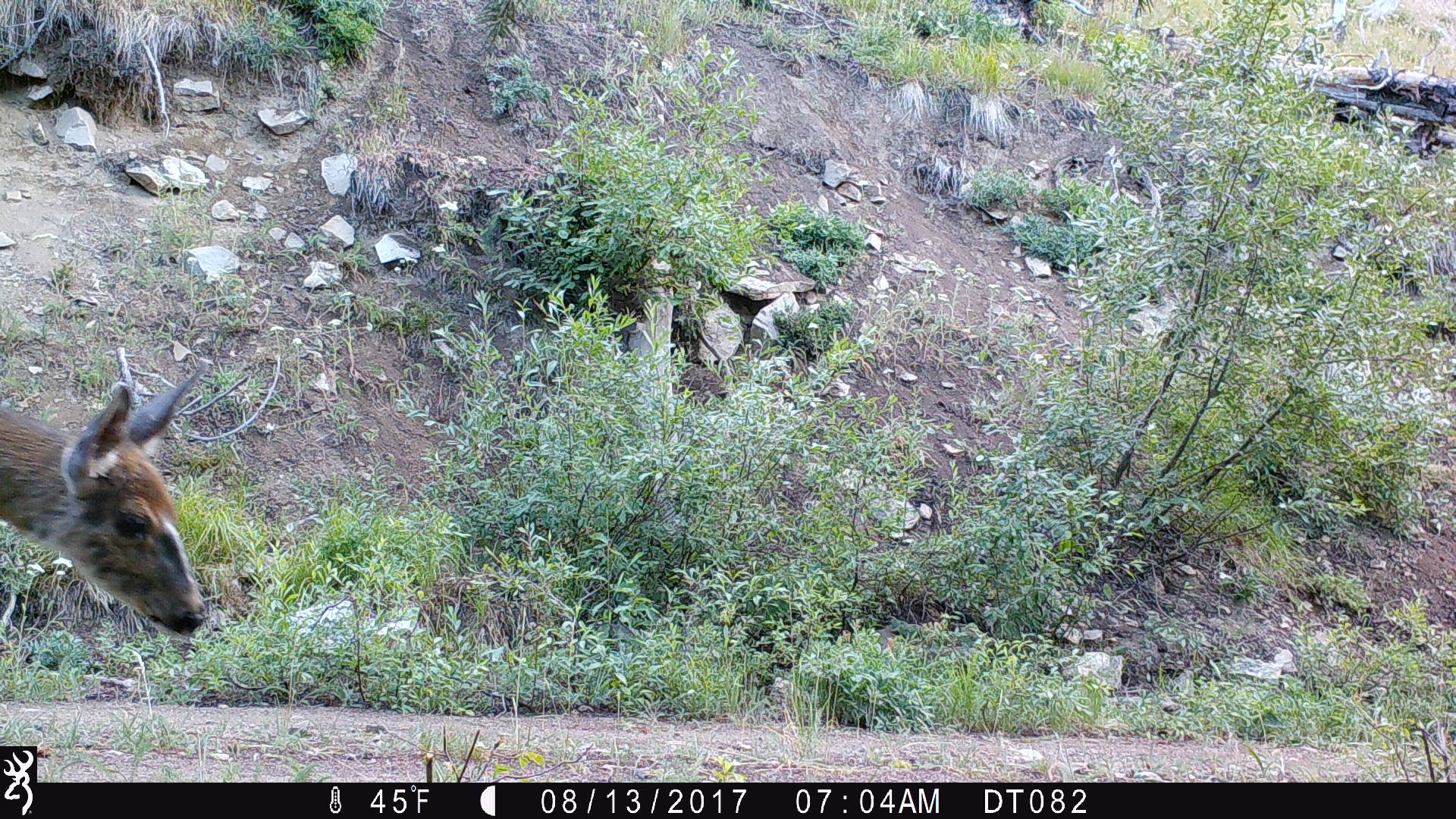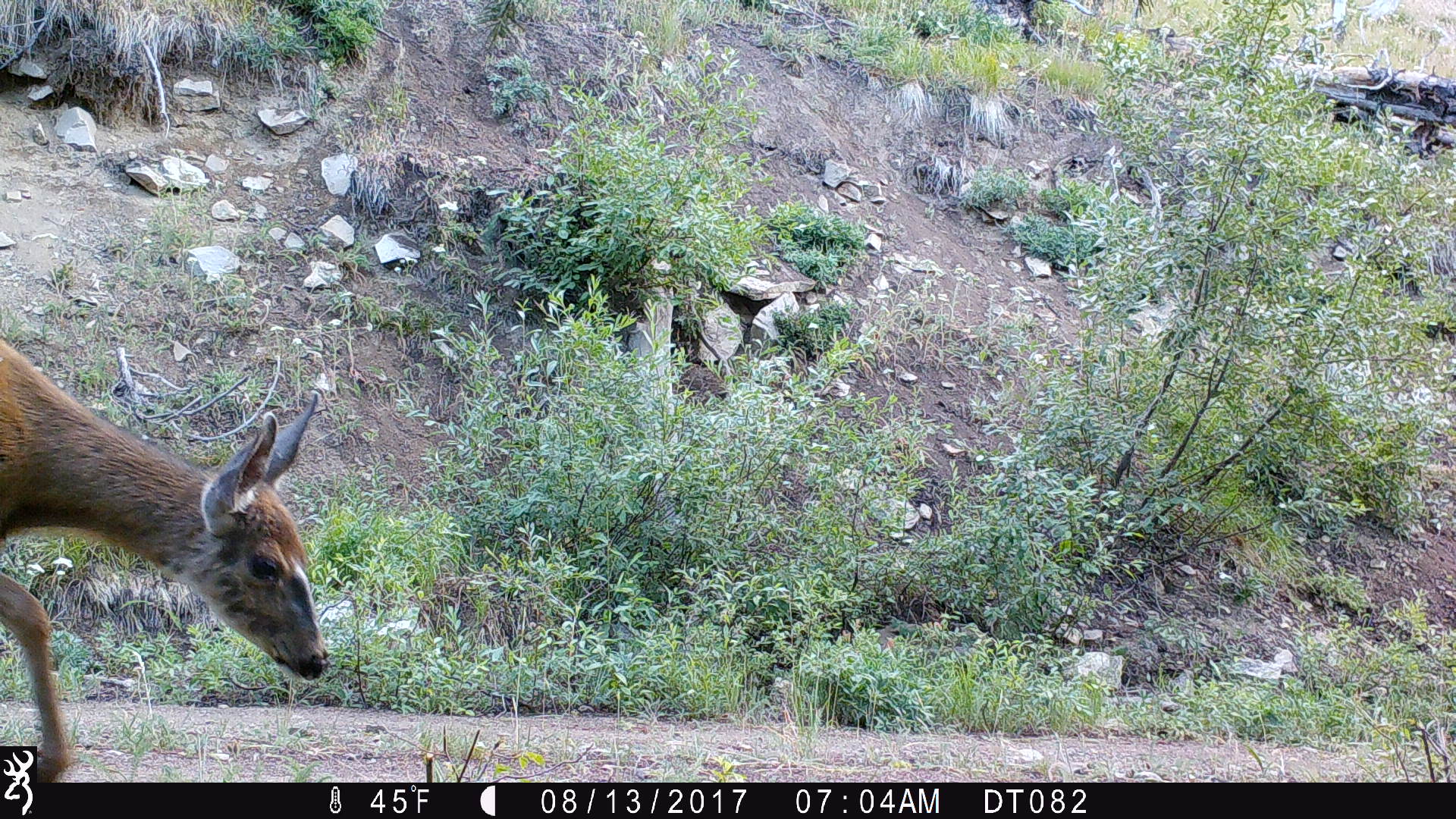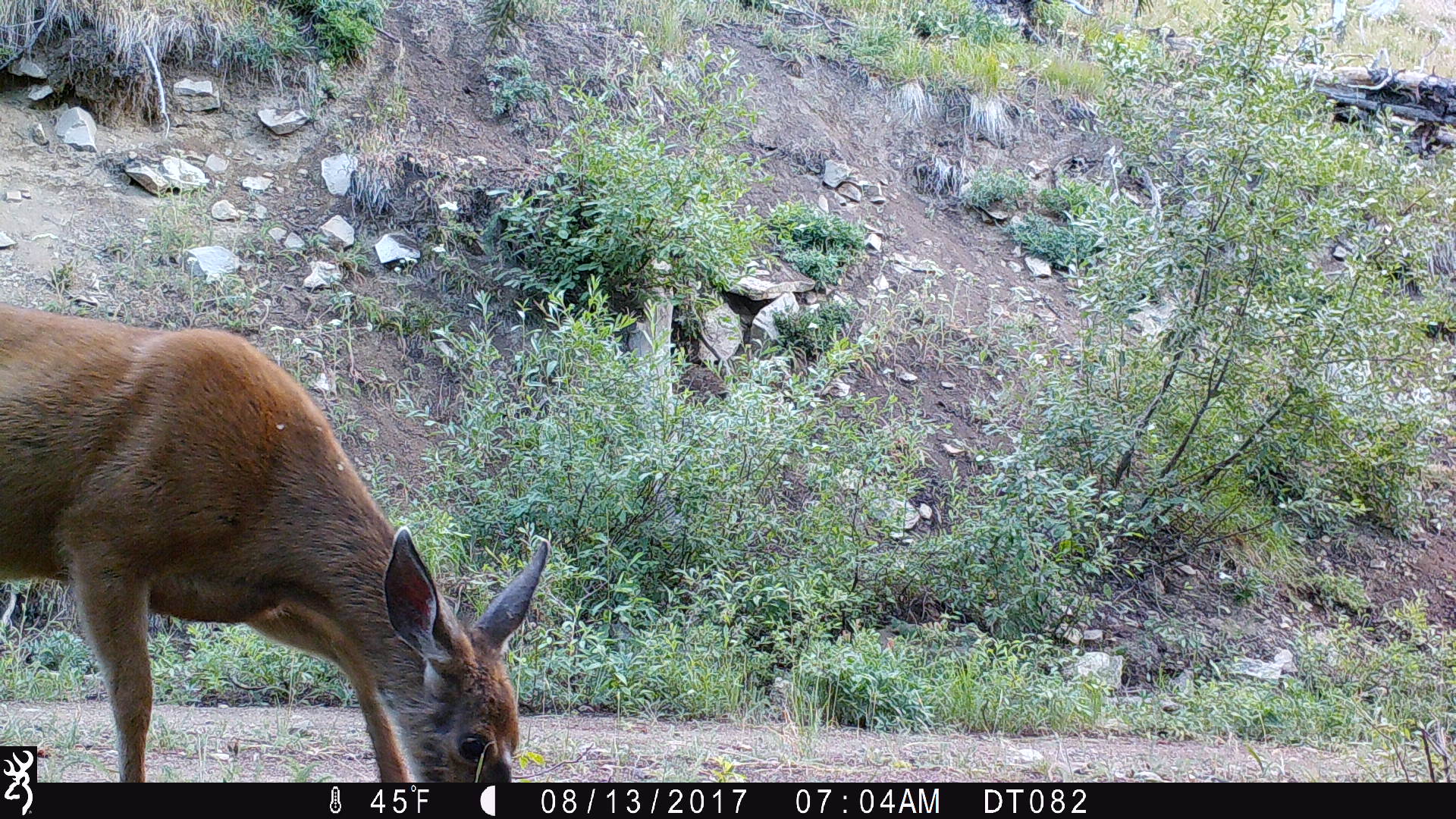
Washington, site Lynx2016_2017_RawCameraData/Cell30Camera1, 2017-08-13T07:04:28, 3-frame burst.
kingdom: Animalia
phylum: Chordata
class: Mammalia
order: Artiodactyla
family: Cervidae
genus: Odocoileus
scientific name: Odocoileus hemionus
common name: mule deer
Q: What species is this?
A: Odocoileus hemionus (mule deer).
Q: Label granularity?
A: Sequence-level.